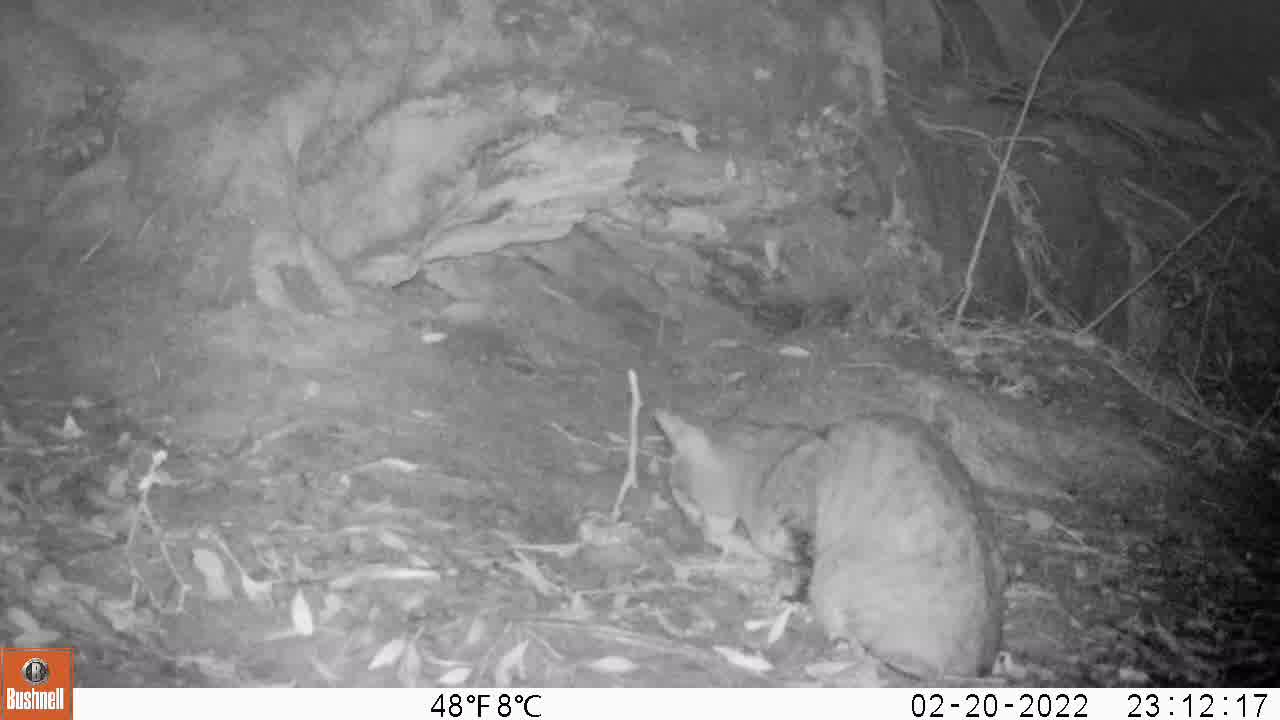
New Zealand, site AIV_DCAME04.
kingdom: Animalia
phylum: Chordata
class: Mammalia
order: Carnivora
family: Felidae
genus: Felis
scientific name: Felis catus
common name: domestic cat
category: cat